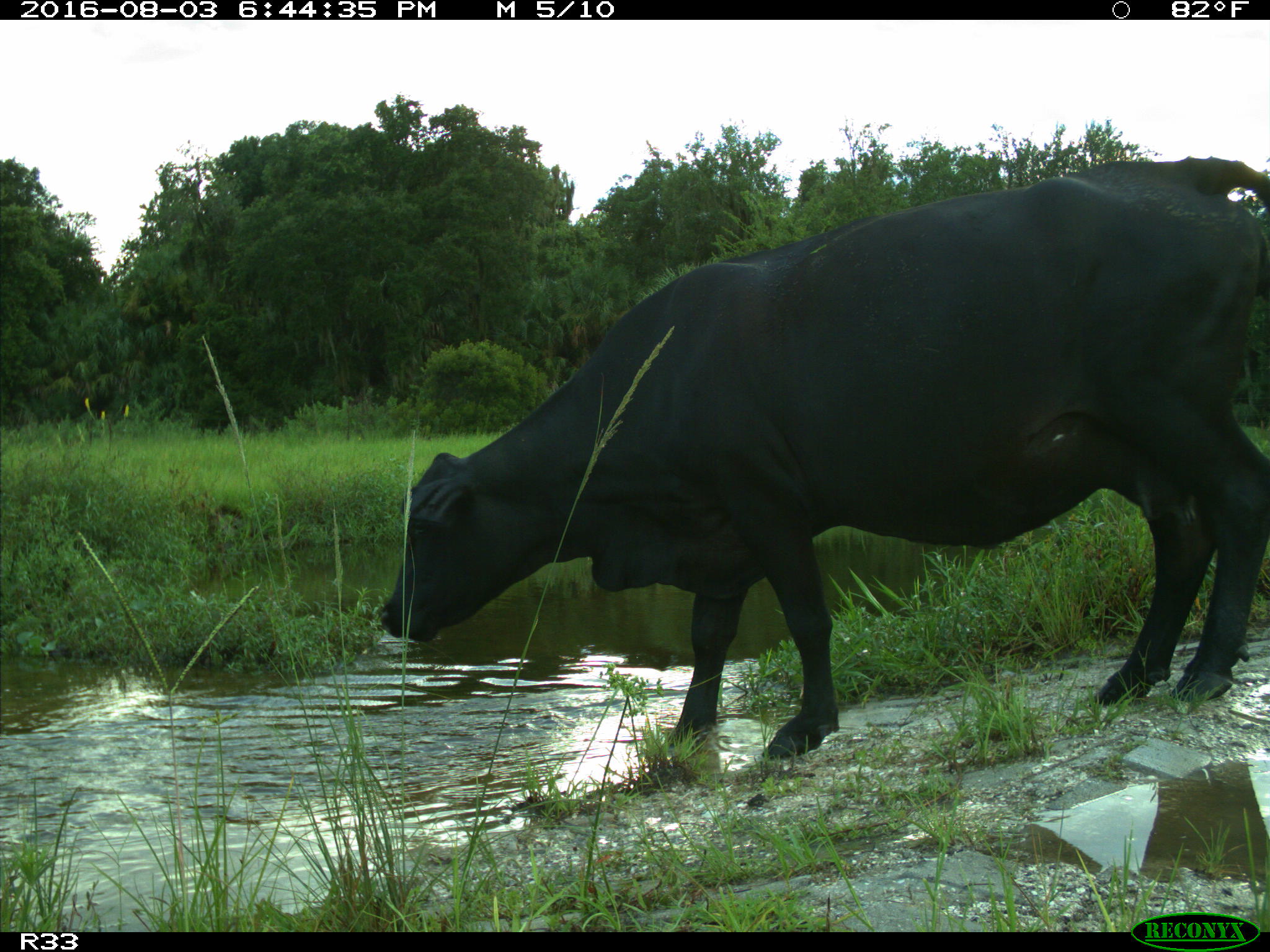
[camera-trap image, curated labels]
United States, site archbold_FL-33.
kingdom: Animalia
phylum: Chordata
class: Mammalia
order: Artiodactyla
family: Bovidae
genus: Bos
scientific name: Bos taurus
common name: domestic cow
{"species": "Bos taurus (domestic cow)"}